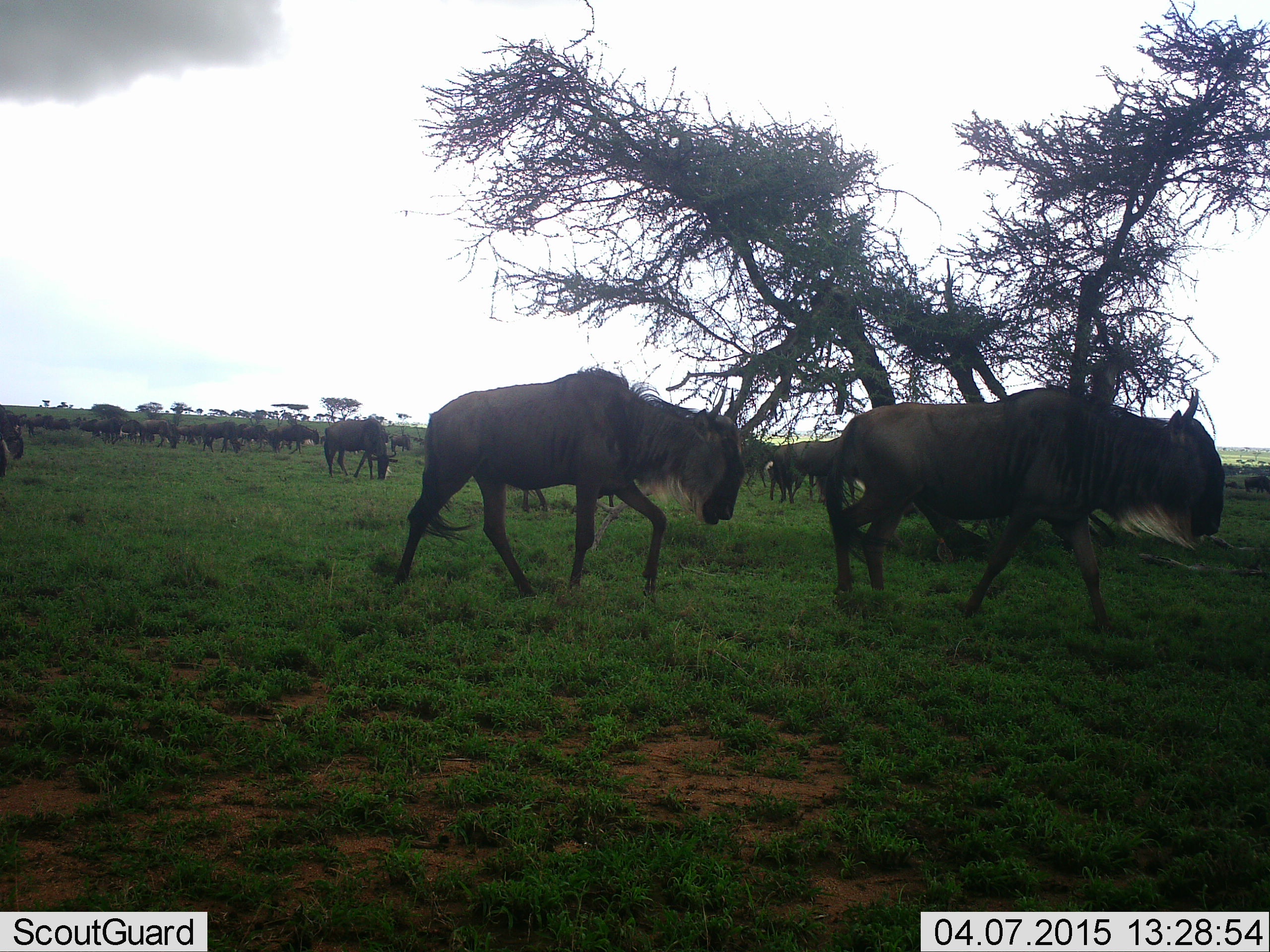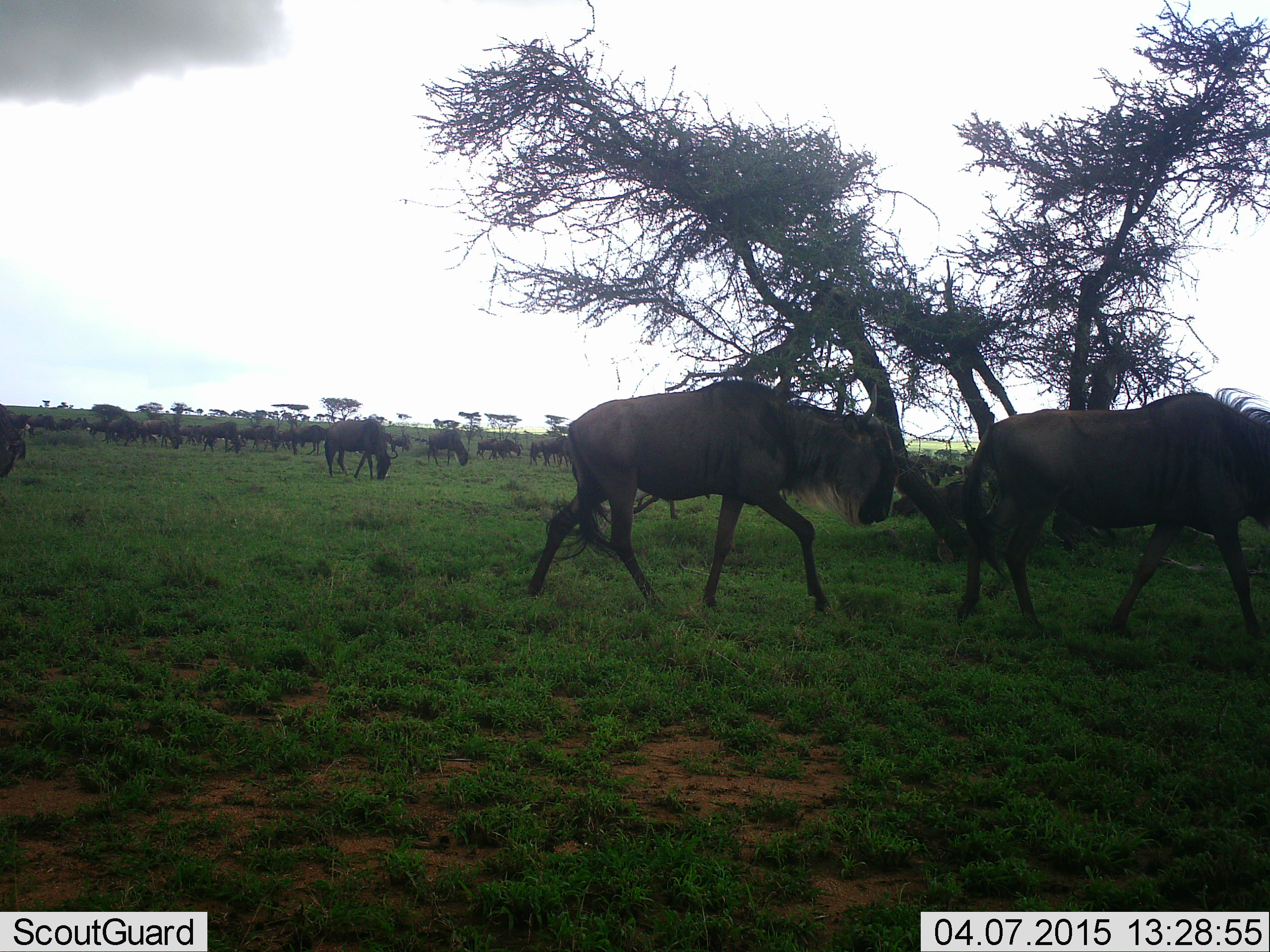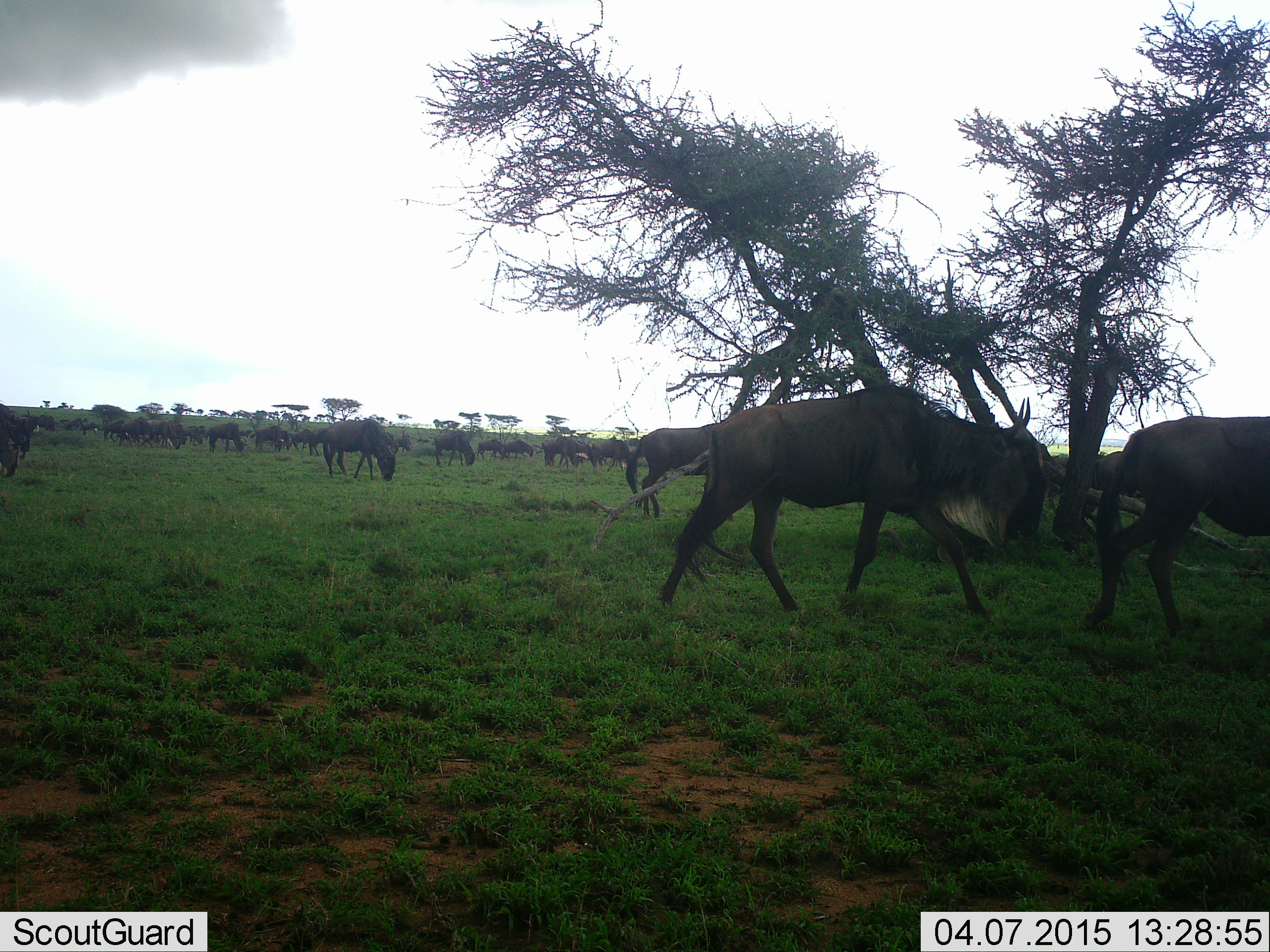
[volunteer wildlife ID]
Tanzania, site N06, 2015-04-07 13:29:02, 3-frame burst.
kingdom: Animalia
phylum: Chordata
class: Mammalia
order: Artiodactyla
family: Bovidae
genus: Connochaetes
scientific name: Connochaetes taurinus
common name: blue wildebeest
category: wildebeest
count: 11-50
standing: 20%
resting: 0%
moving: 80%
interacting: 0%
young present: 0%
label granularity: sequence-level